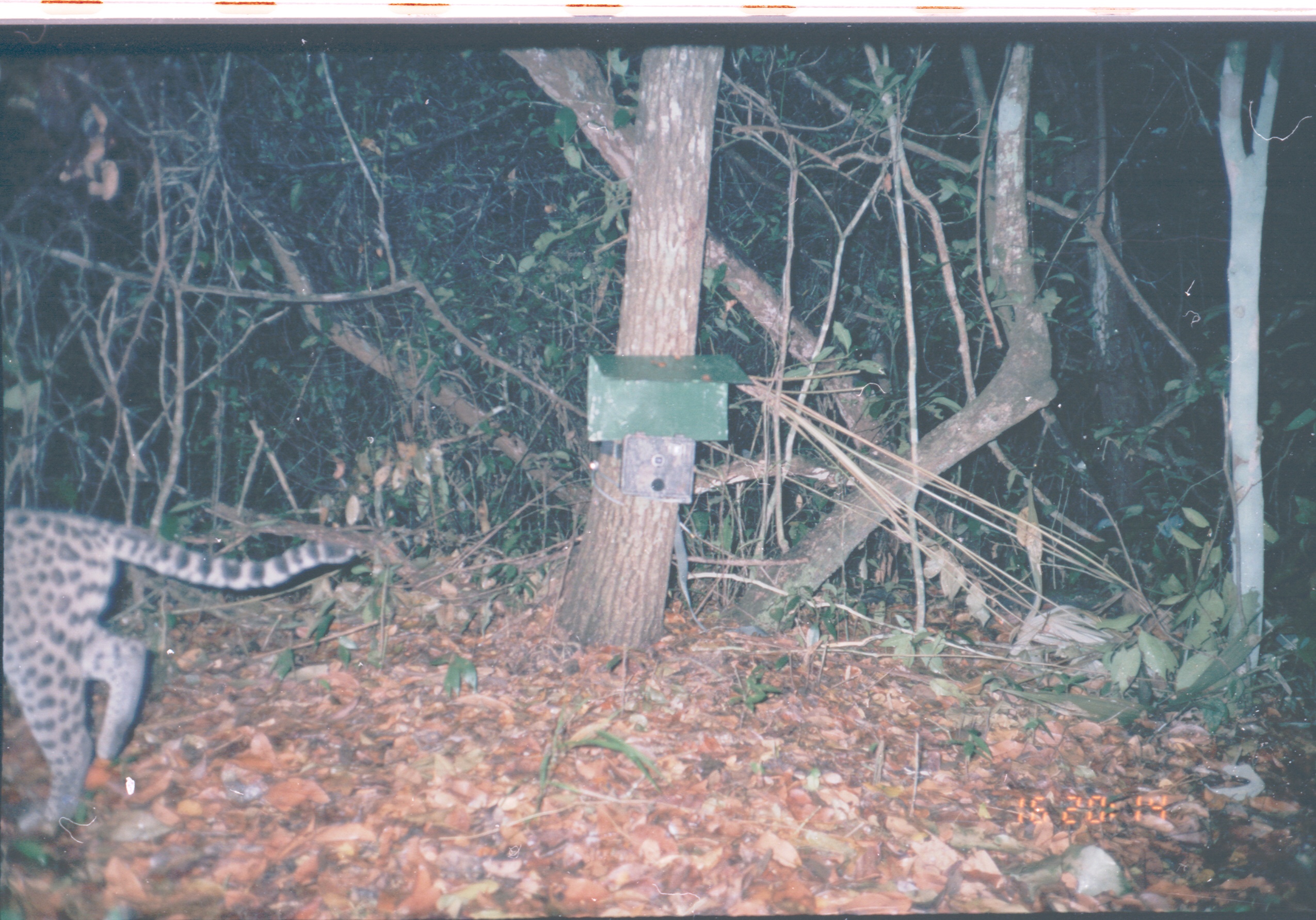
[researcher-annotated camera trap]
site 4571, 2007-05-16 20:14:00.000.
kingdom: Animalia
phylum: Chordata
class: Mammalia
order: Carnivora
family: Felidae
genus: Leopardus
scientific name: Leopardus pardalis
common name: ocelot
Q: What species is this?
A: Leopardus pardalis (ocelot).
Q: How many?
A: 1.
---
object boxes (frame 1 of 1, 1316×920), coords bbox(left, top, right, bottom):
leopardus pardalis: bbox(0, 506, 356, 835)